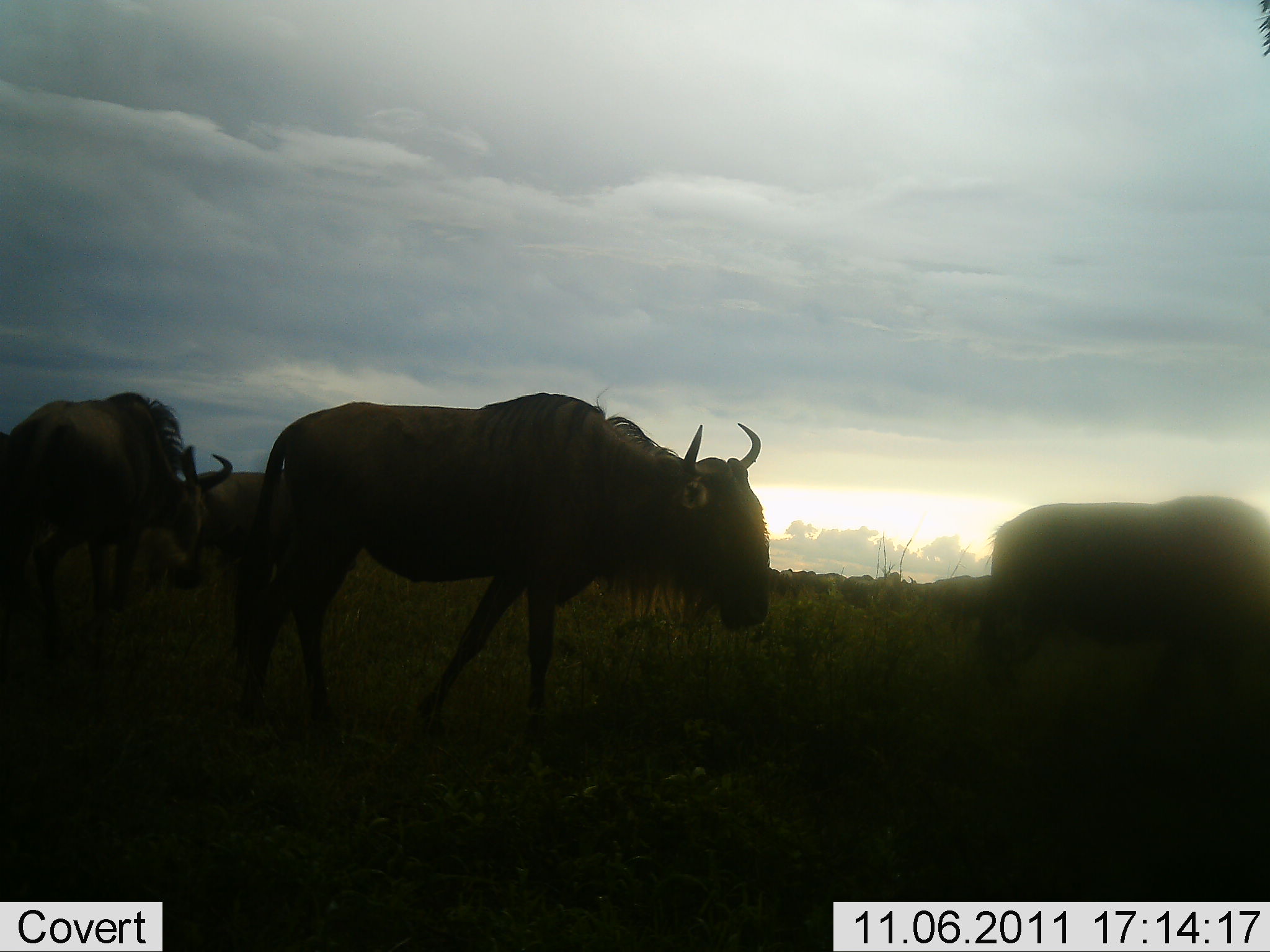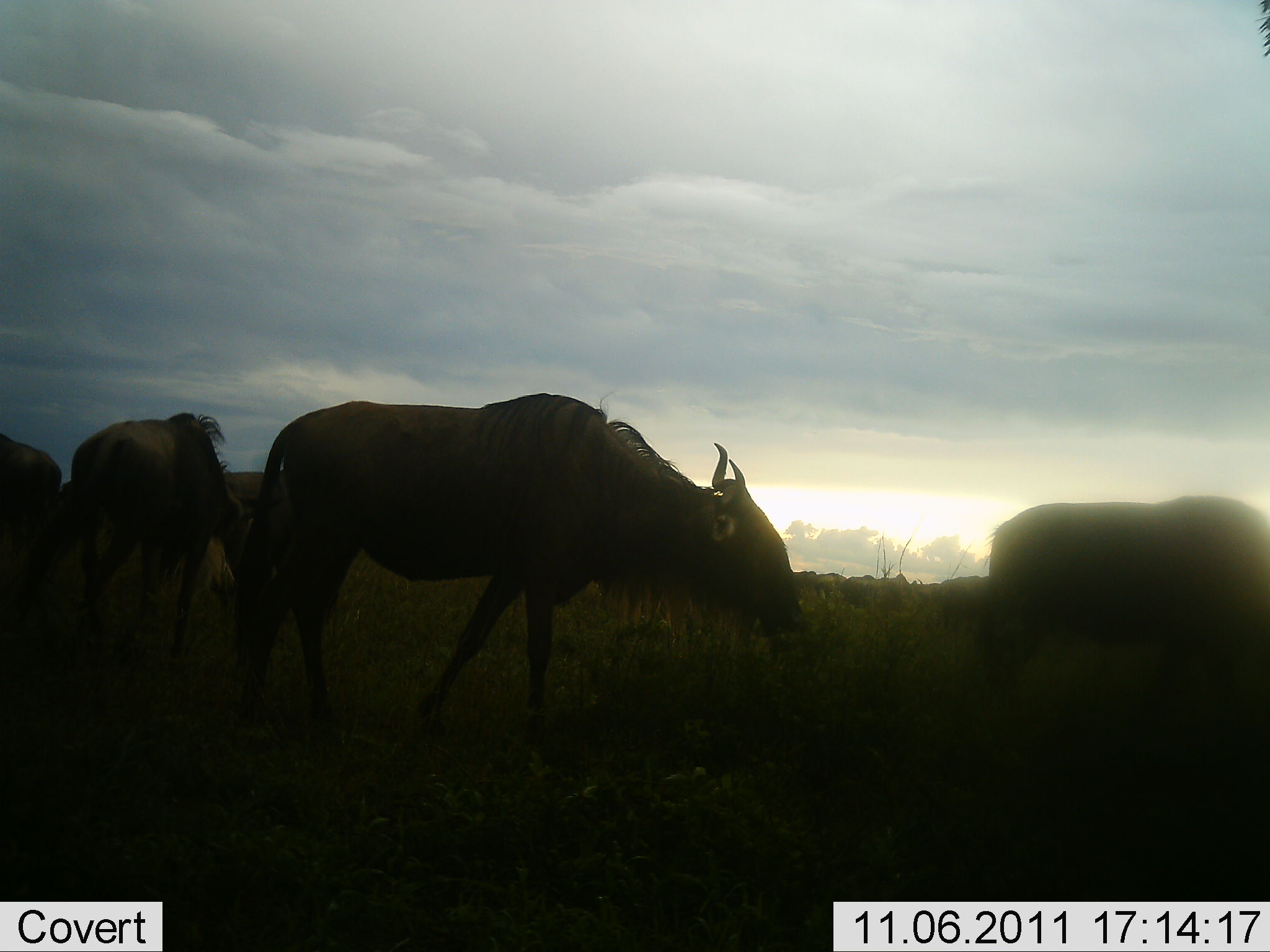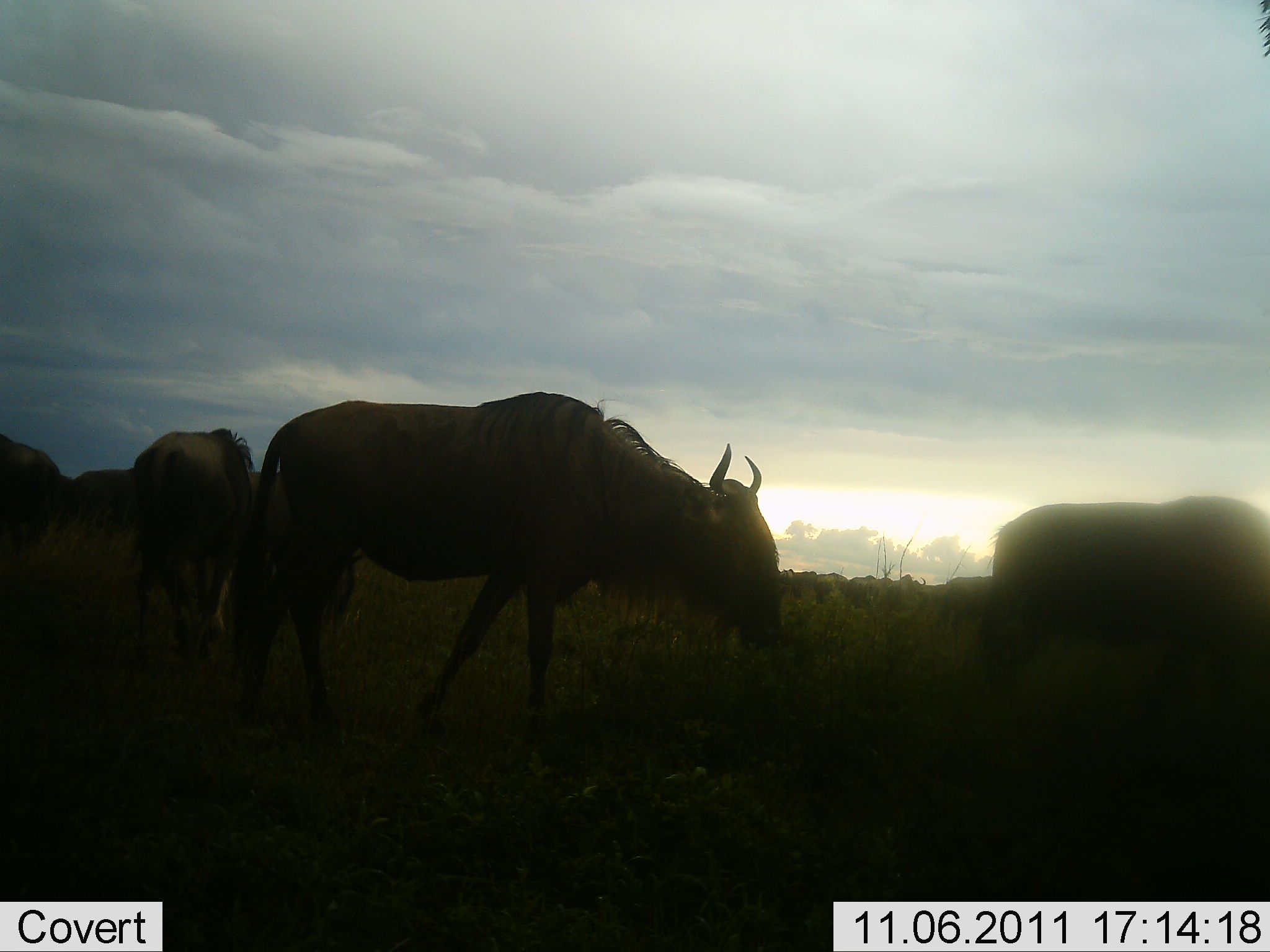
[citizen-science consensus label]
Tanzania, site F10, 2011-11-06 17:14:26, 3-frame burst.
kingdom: Animalia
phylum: Chordata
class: Mammalia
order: Artiodactyla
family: Bovidae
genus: Connochaetes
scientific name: Connochaetes taurinus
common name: blue wildebeest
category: wildebeest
Wildebeest (blue wildebeest) (Connochaetes taurinus), count 6. Behavior (volunteer vote fractions): standing 57%, resting 0%, moving 50%, interacting 0%. Young present (vote fraction): 0%. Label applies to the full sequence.